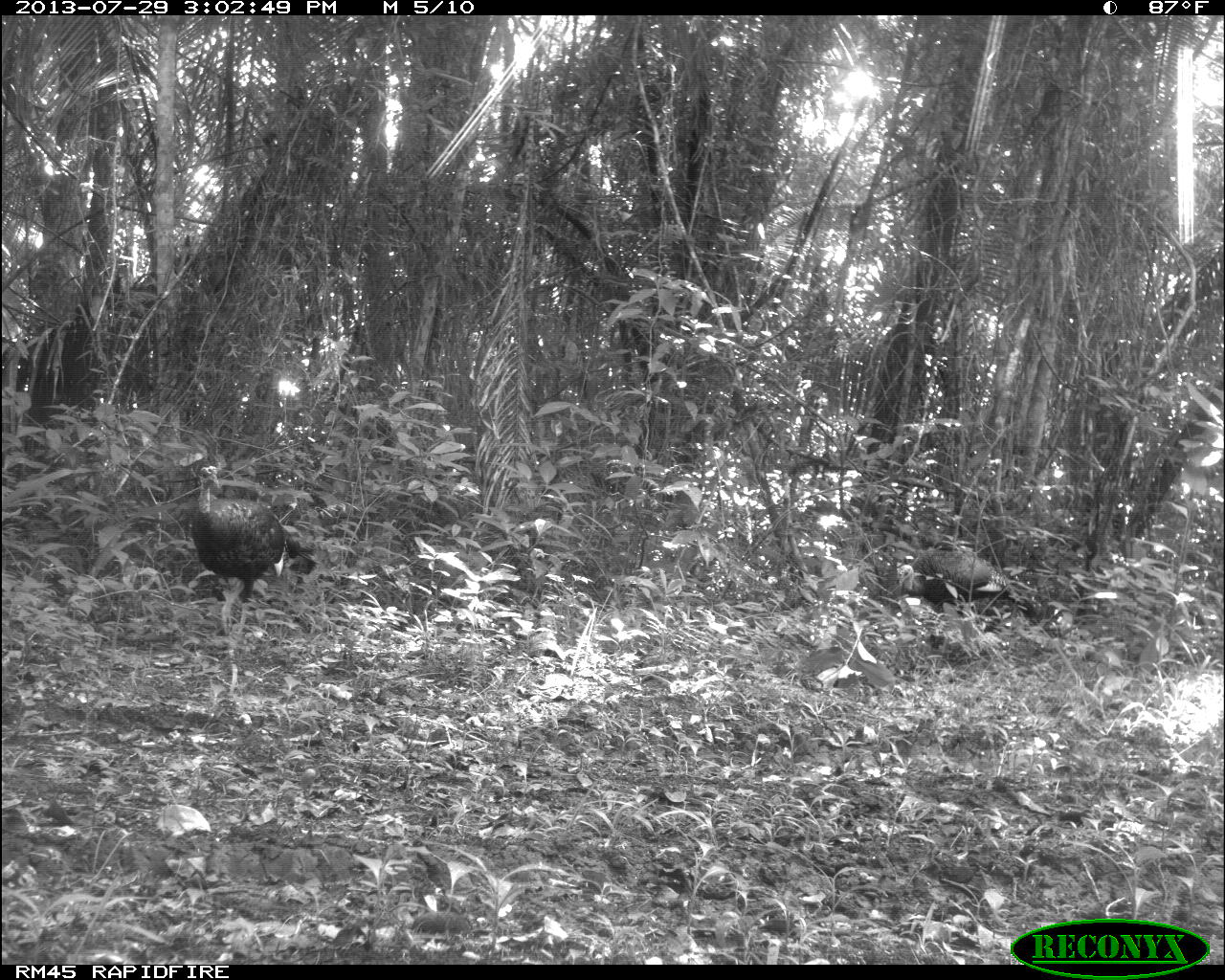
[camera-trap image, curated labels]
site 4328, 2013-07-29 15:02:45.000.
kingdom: Animalia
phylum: Chordata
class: Aves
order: Galliformes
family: Phasianidae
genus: Meleagris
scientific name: Meleagris ocellata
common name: ocellated turkey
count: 2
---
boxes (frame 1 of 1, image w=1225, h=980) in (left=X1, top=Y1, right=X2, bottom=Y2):
meleagris ocellata: (left=185, top=461, right=320, bottom=635); (left=893, top=544, right=1040, bottom=627)